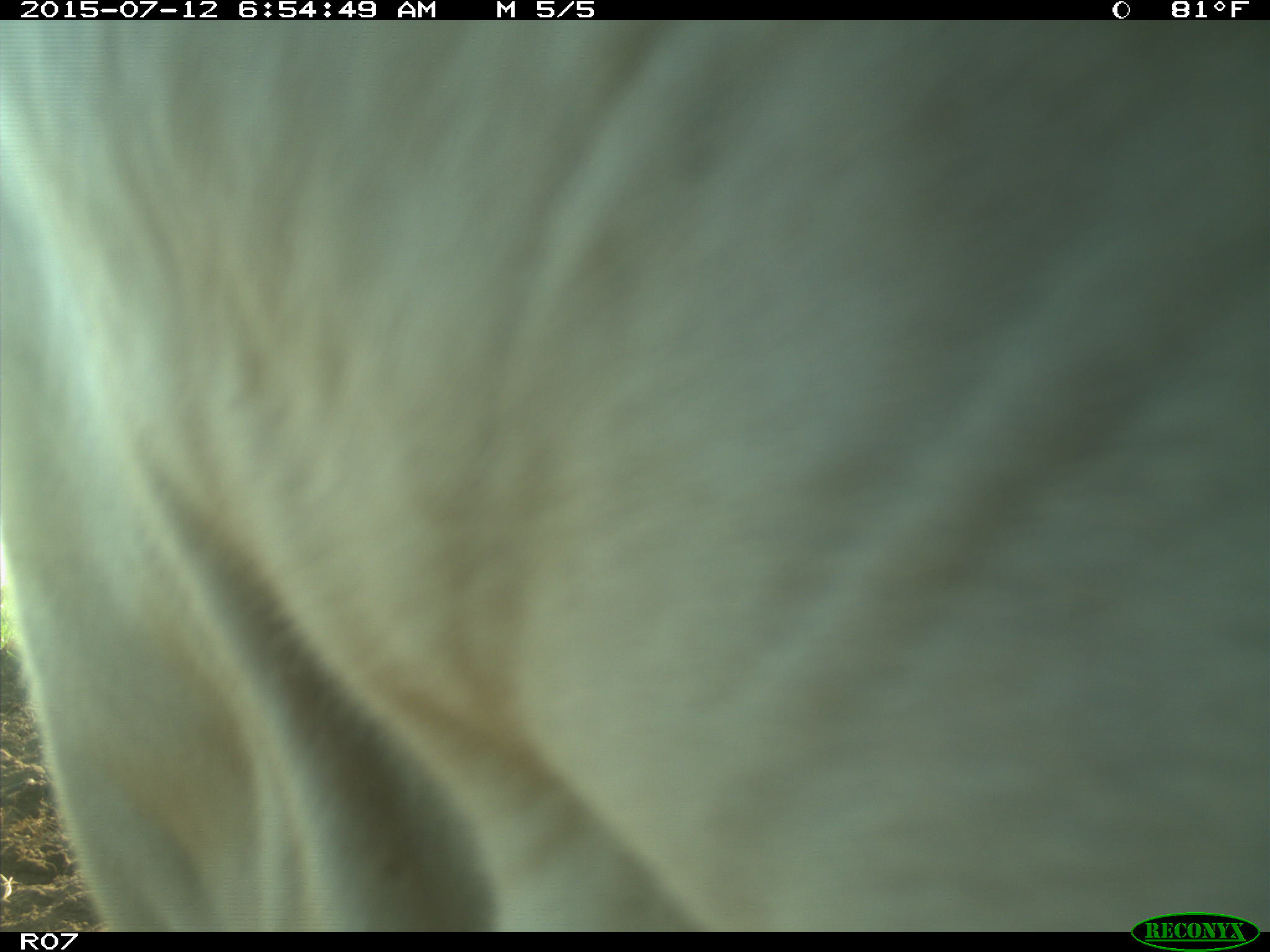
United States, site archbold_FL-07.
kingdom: Animalia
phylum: Chordata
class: Mammalia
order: Artiodactyla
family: Bovidae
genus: Bos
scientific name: Bos taurus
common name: domestic cow